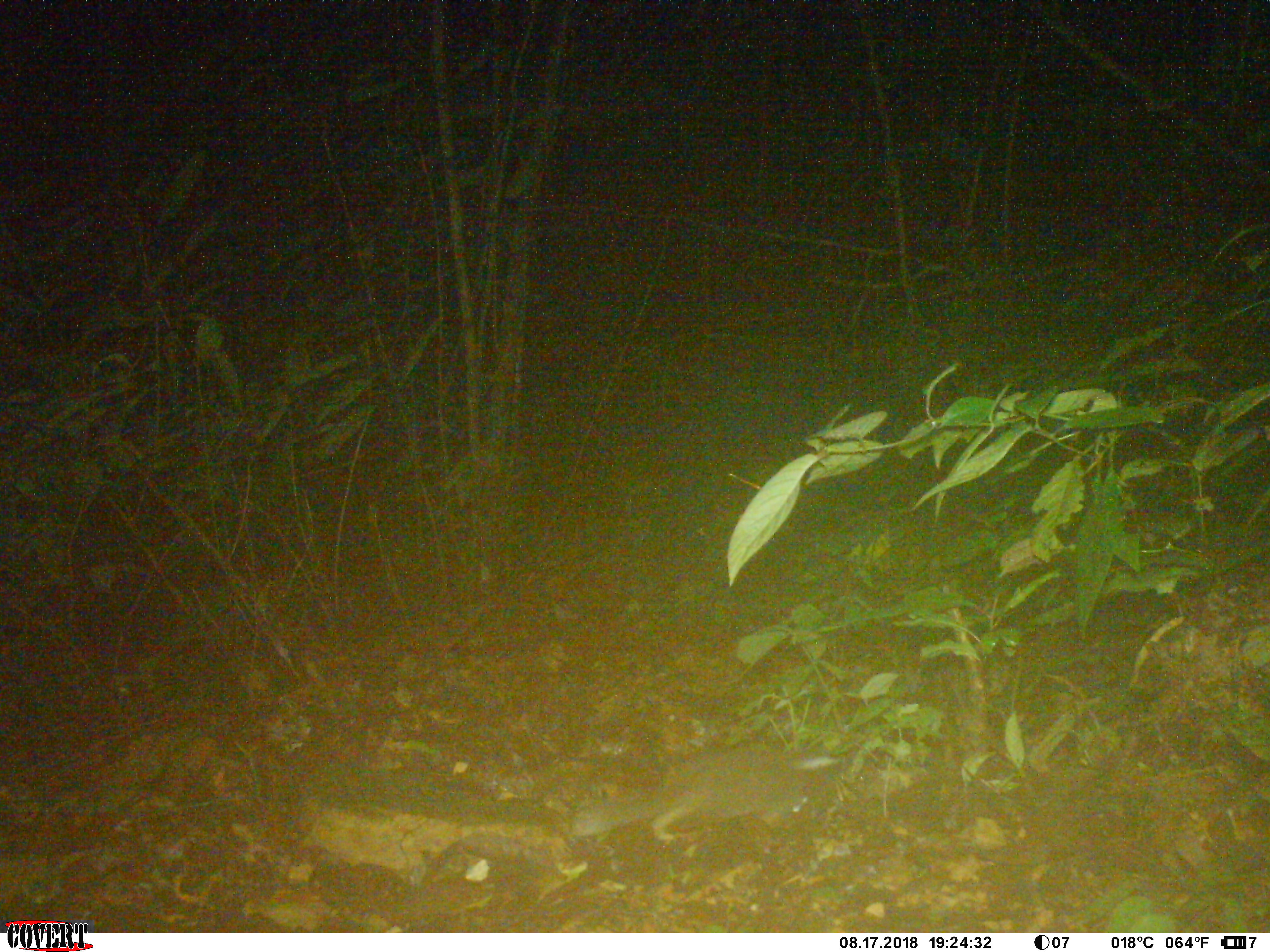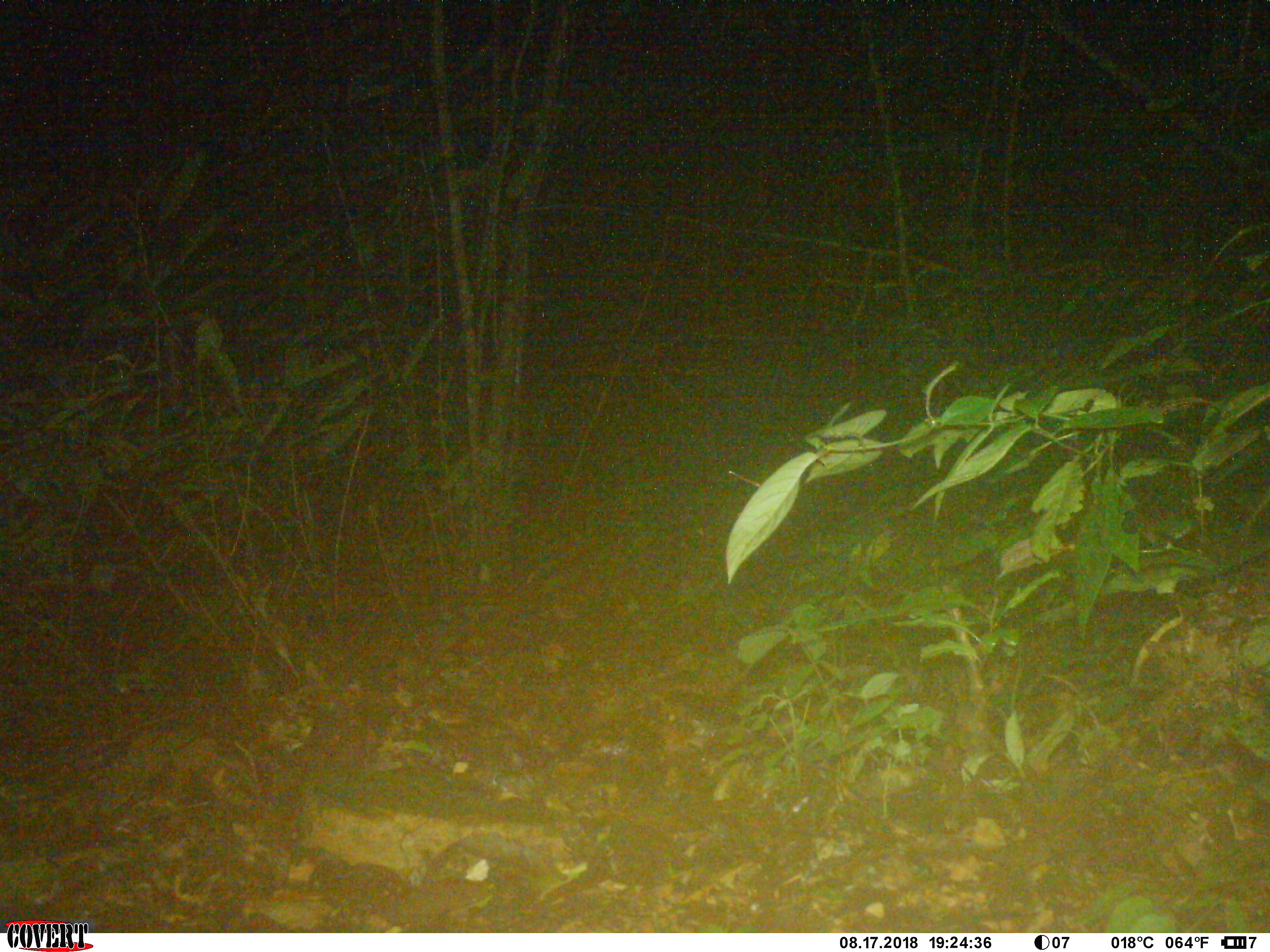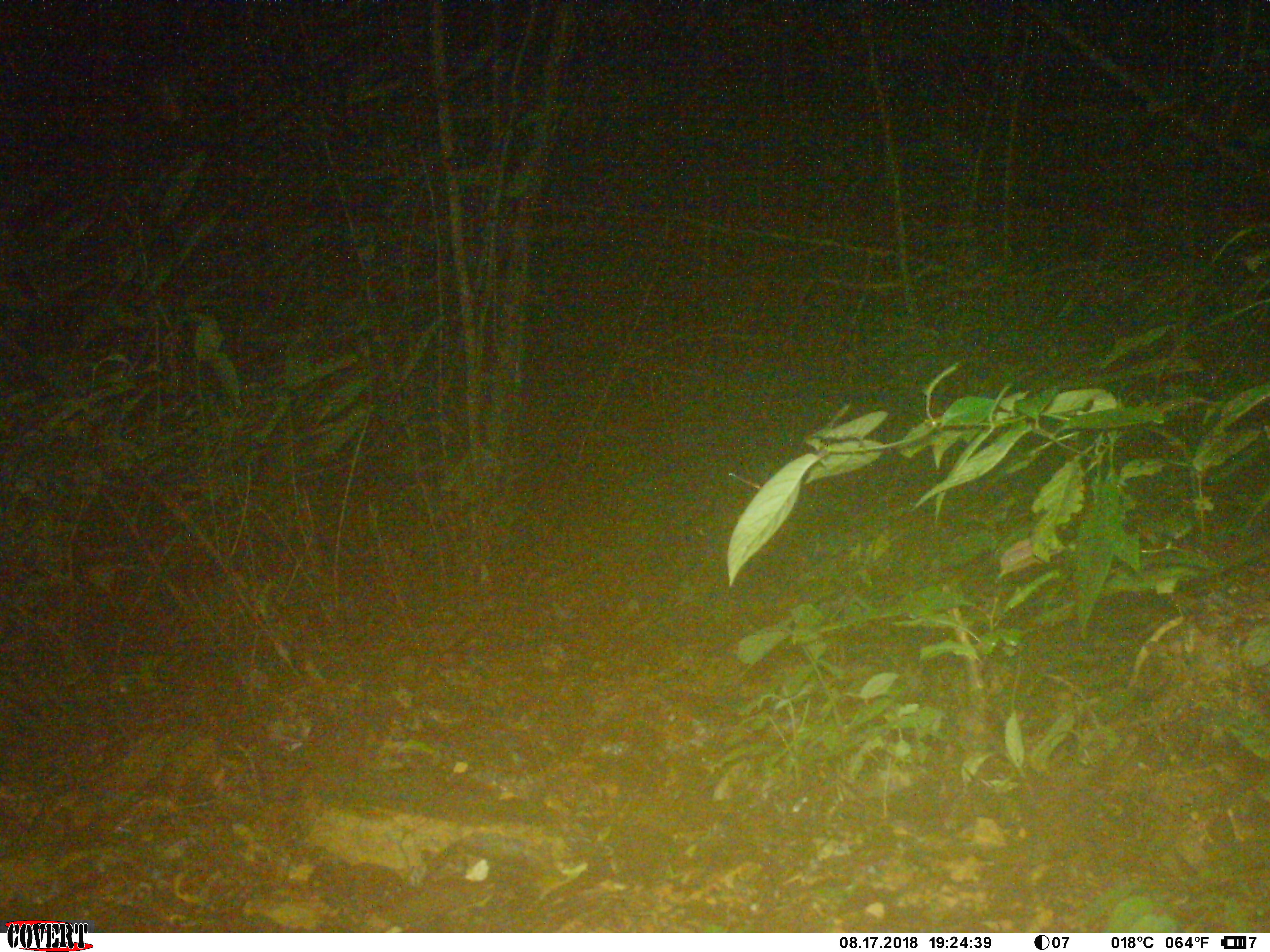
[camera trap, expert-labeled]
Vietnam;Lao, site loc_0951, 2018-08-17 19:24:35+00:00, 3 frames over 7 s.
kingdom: Animalia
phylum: Chordata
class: Mammalia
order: Carnivora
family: Mustelidae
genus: Melogale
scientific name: Melogale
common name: ferret badger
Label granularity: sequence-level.